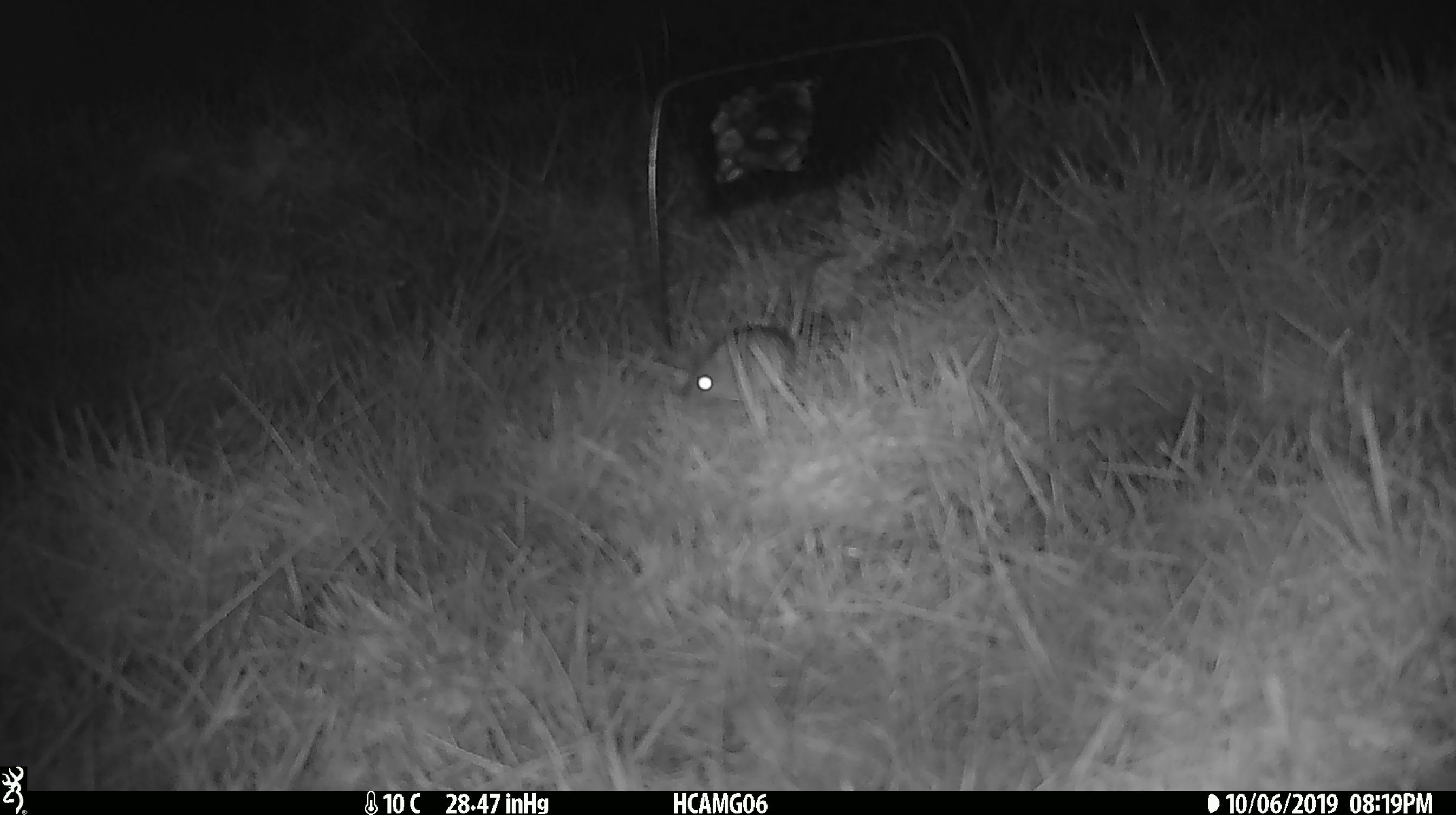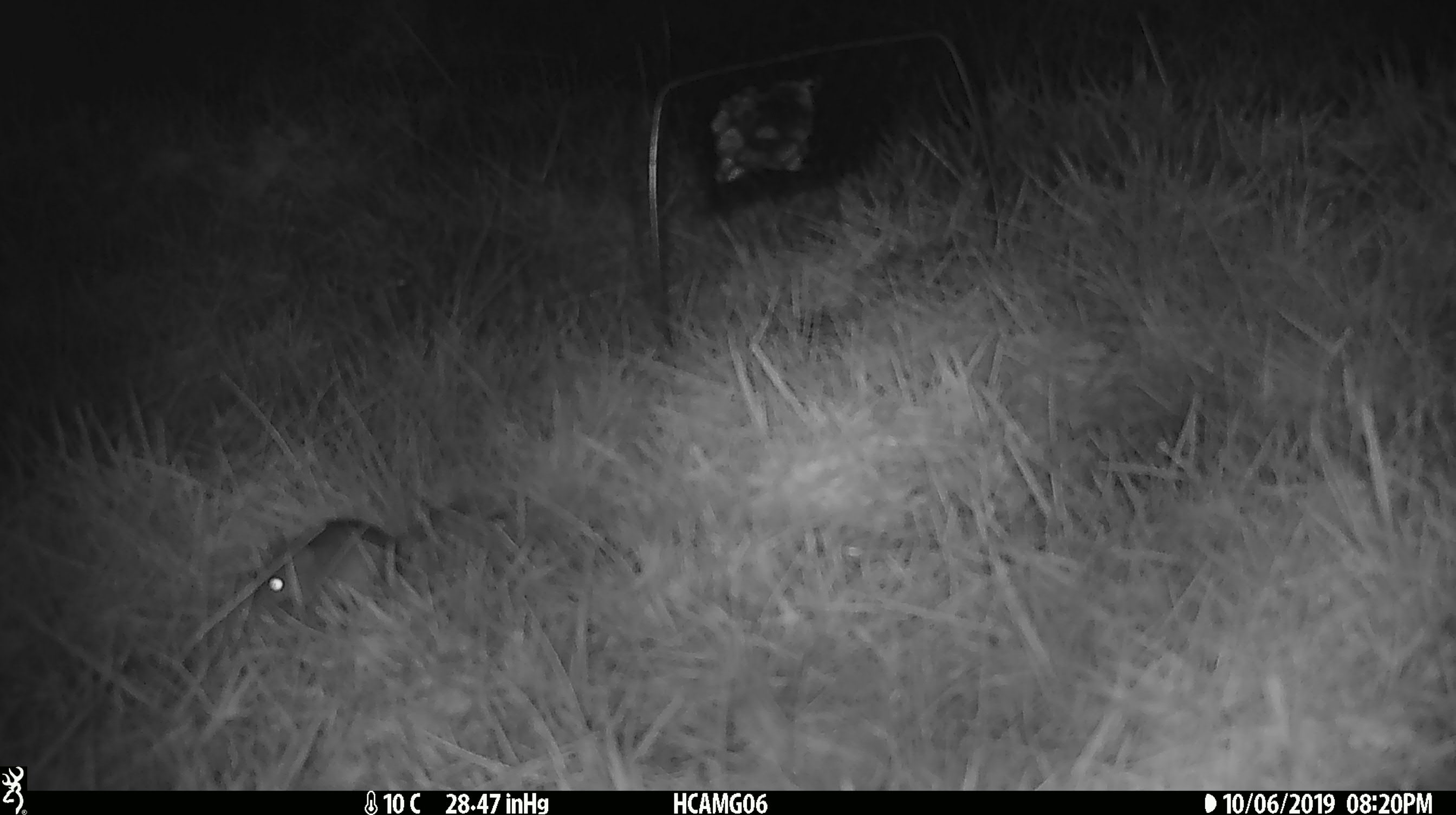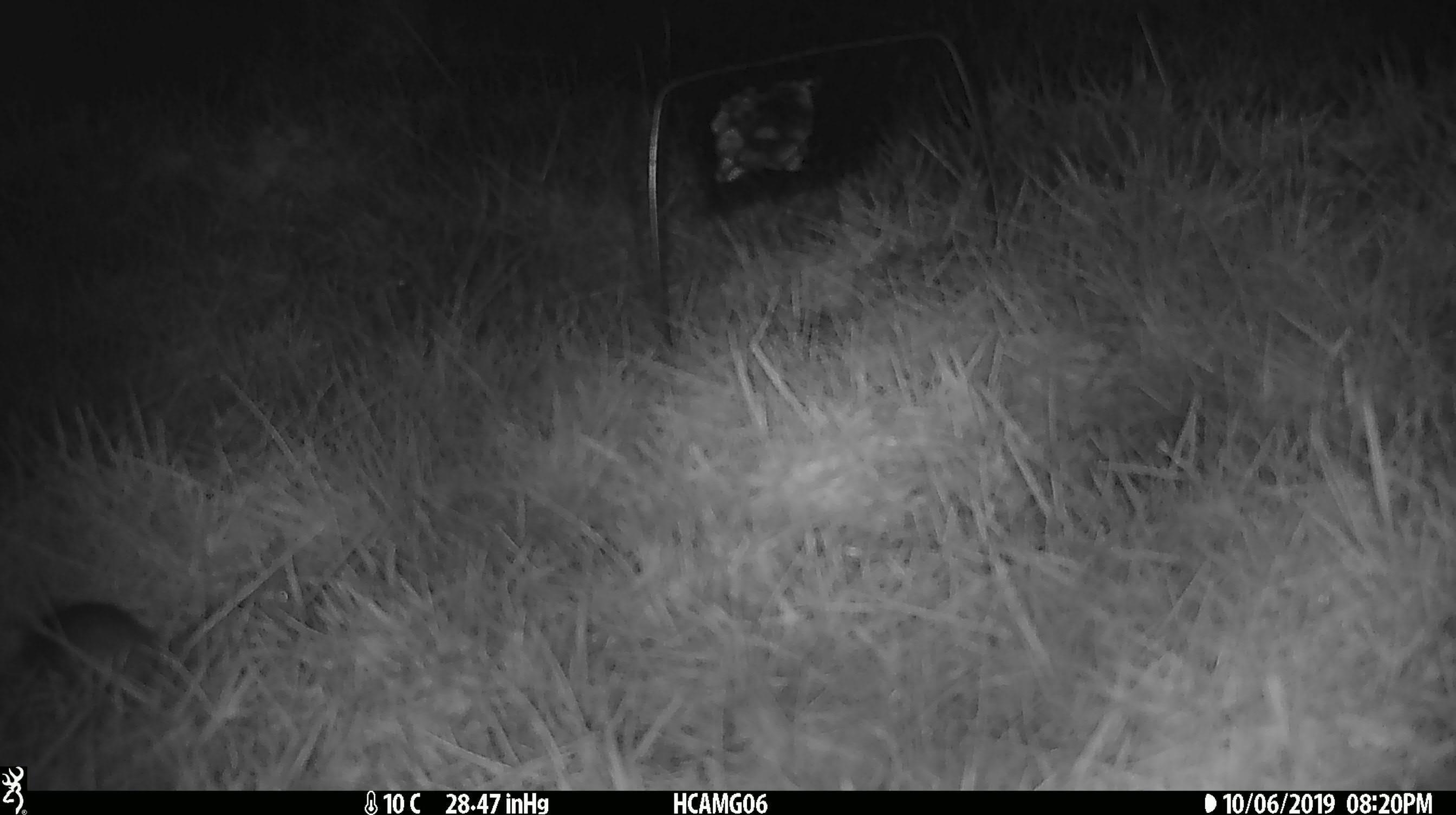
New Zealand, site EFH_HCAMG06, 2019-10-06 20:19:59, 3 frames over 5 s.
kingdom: Animalia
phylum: Chordata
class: Mammalia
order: Rodentia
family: Muridae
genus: Mus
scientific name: Mus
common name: mouse